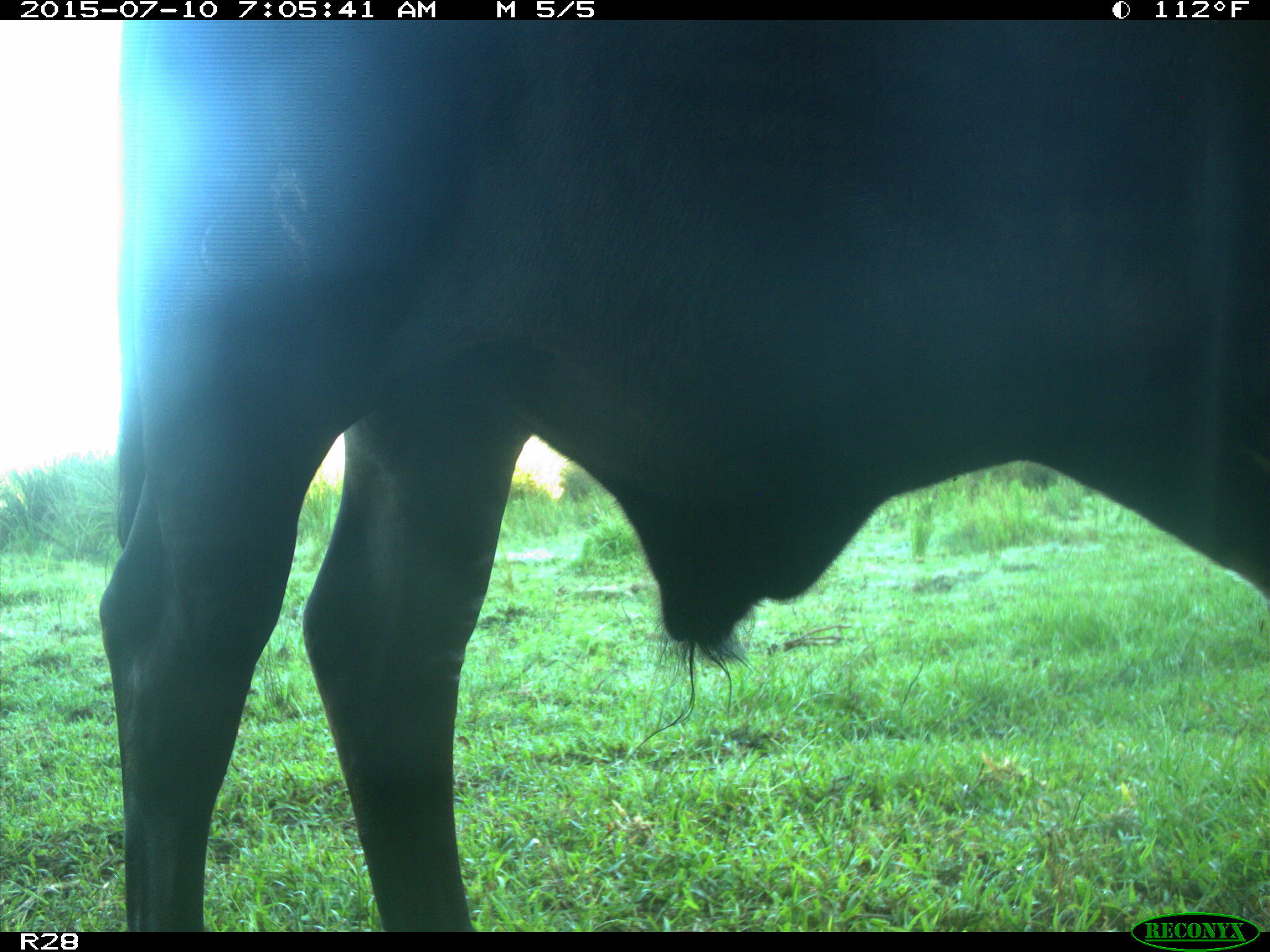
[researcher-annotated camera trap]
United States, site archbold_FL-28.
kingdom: Animalia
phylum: Chordata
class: Mammalia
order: Artiodactyla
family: Bovidae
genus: Bos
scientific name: Bos taurus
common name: domestic cow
Bos taurus (domestic cow).